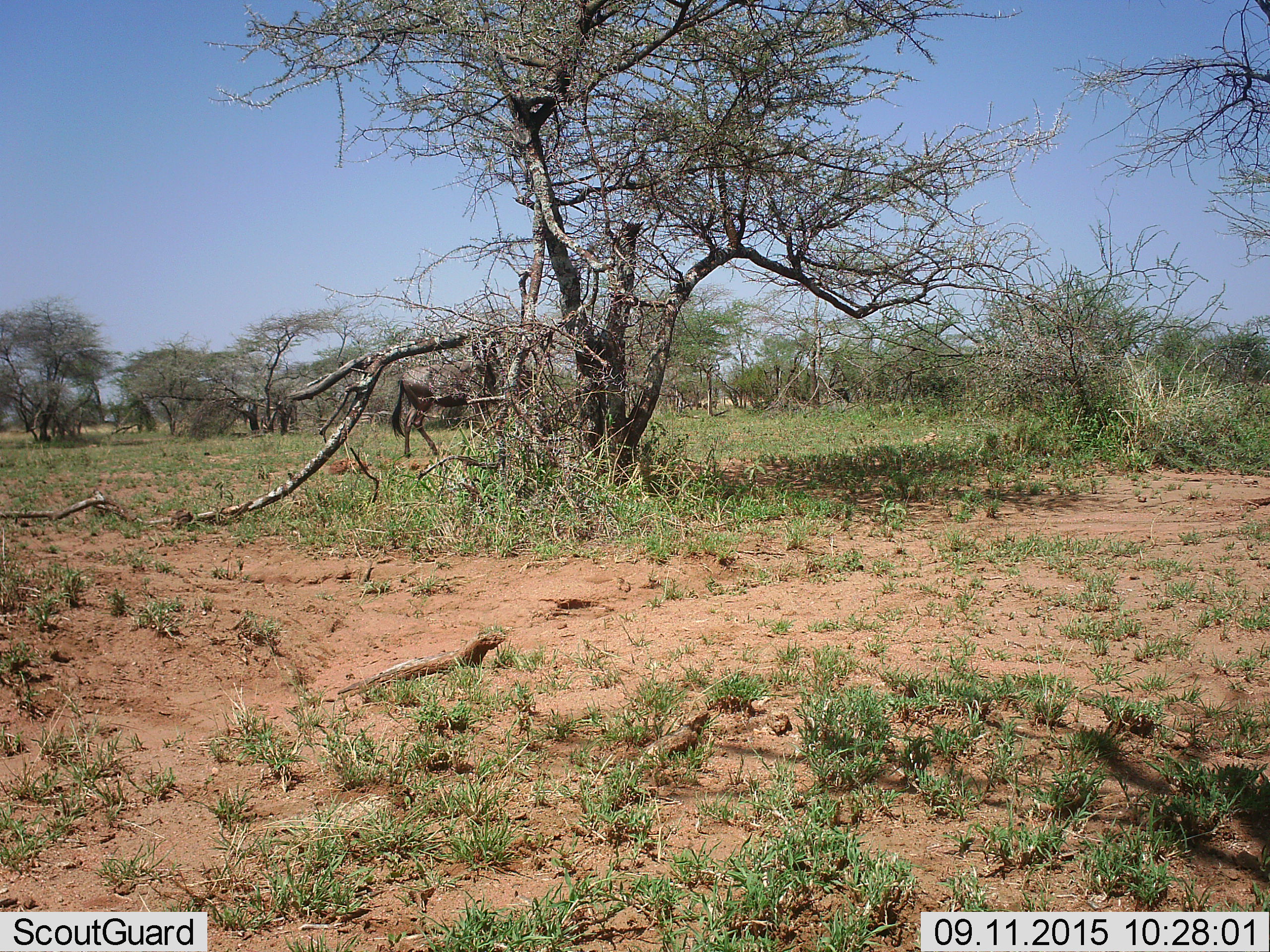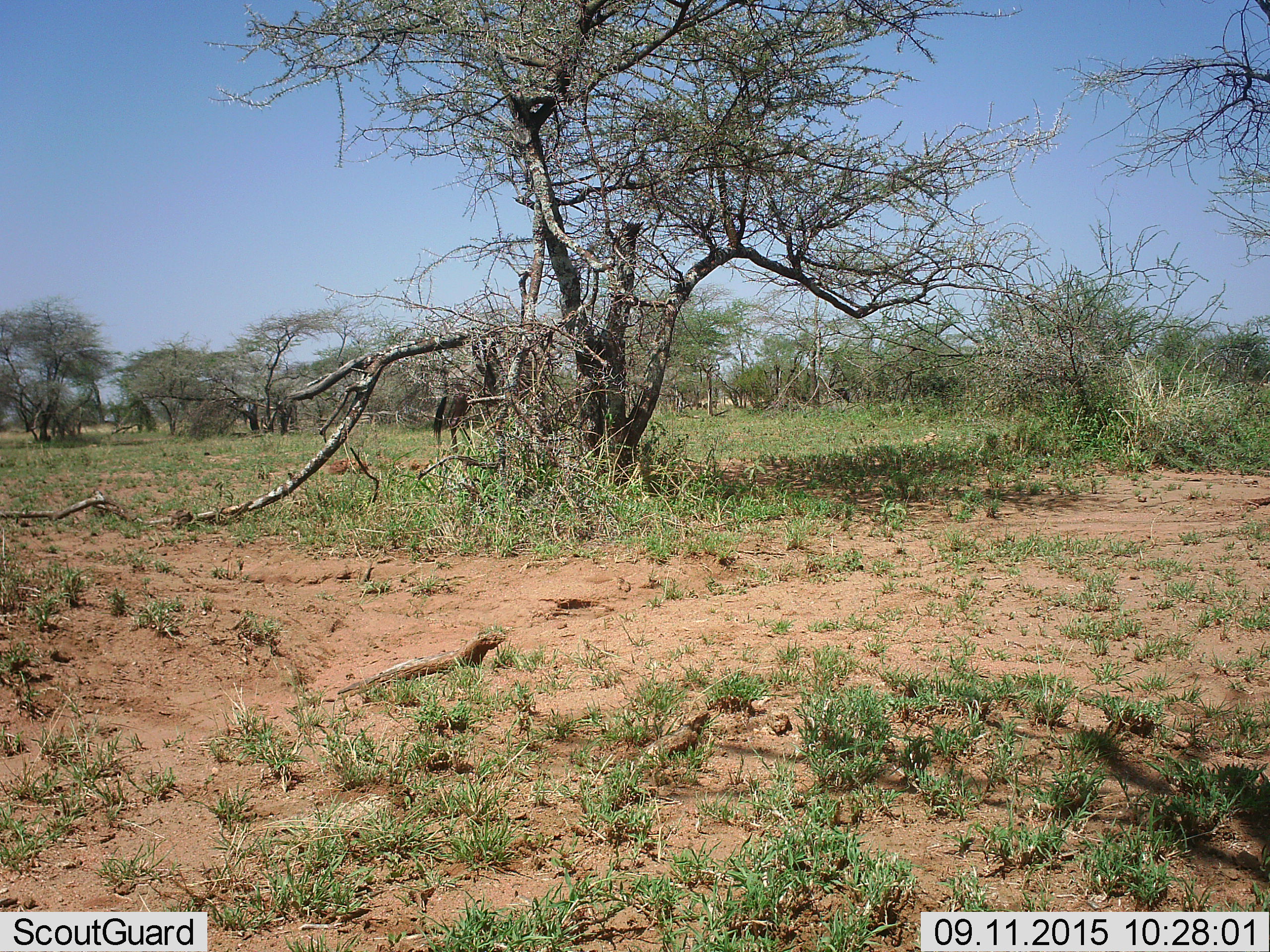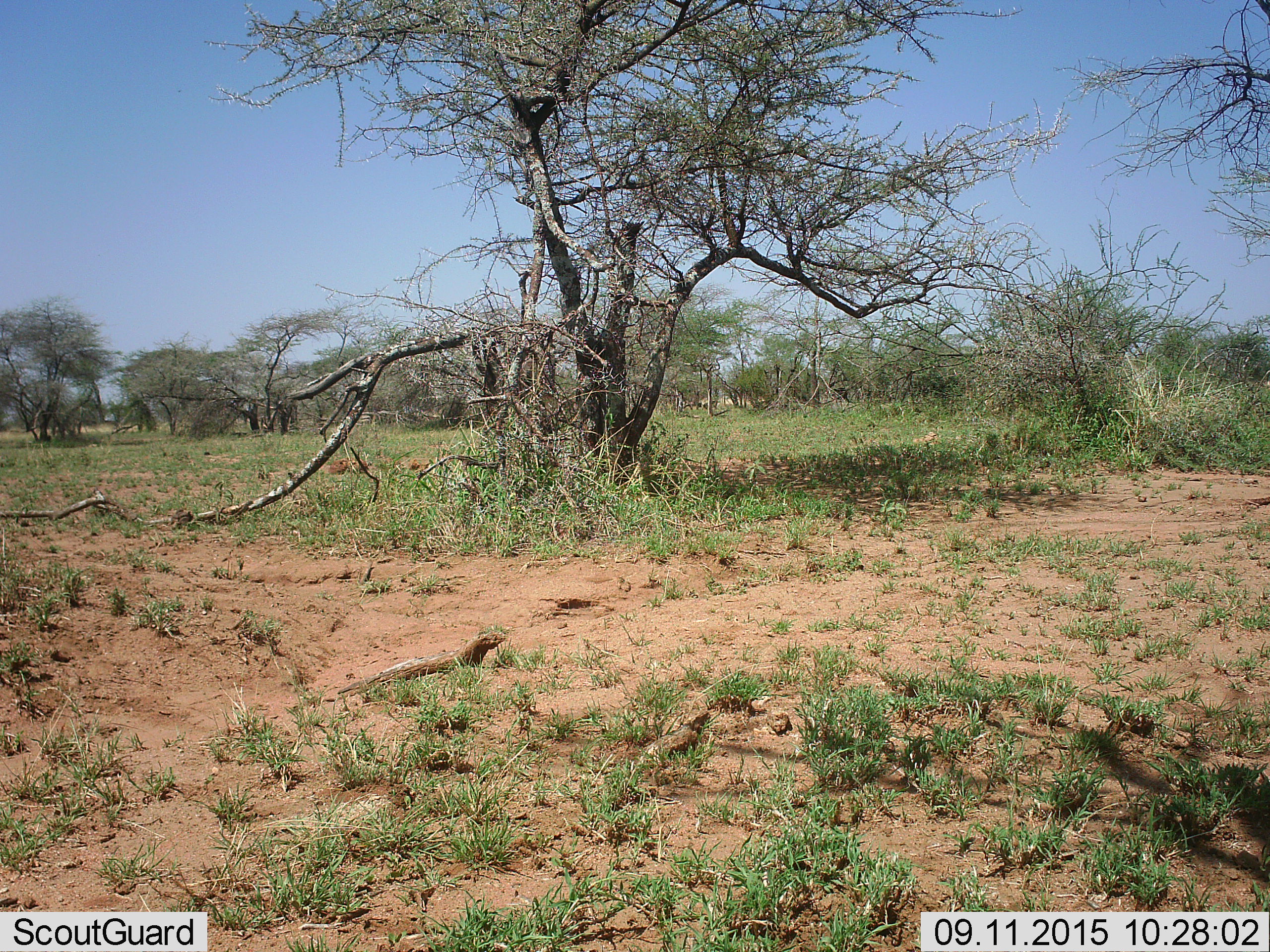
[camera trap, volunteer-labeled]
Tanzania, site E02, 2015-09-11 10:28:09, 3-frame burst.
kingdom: Animalia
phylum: Chordata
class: Mammalia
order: Artiodactyla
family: Bovidae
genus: Connochaetes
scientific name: Connochaetes taurinus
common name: blue wildebeest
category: wildebeest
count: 1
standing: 15%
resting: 0%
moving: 85%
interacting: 0%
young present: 0%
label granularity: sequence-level